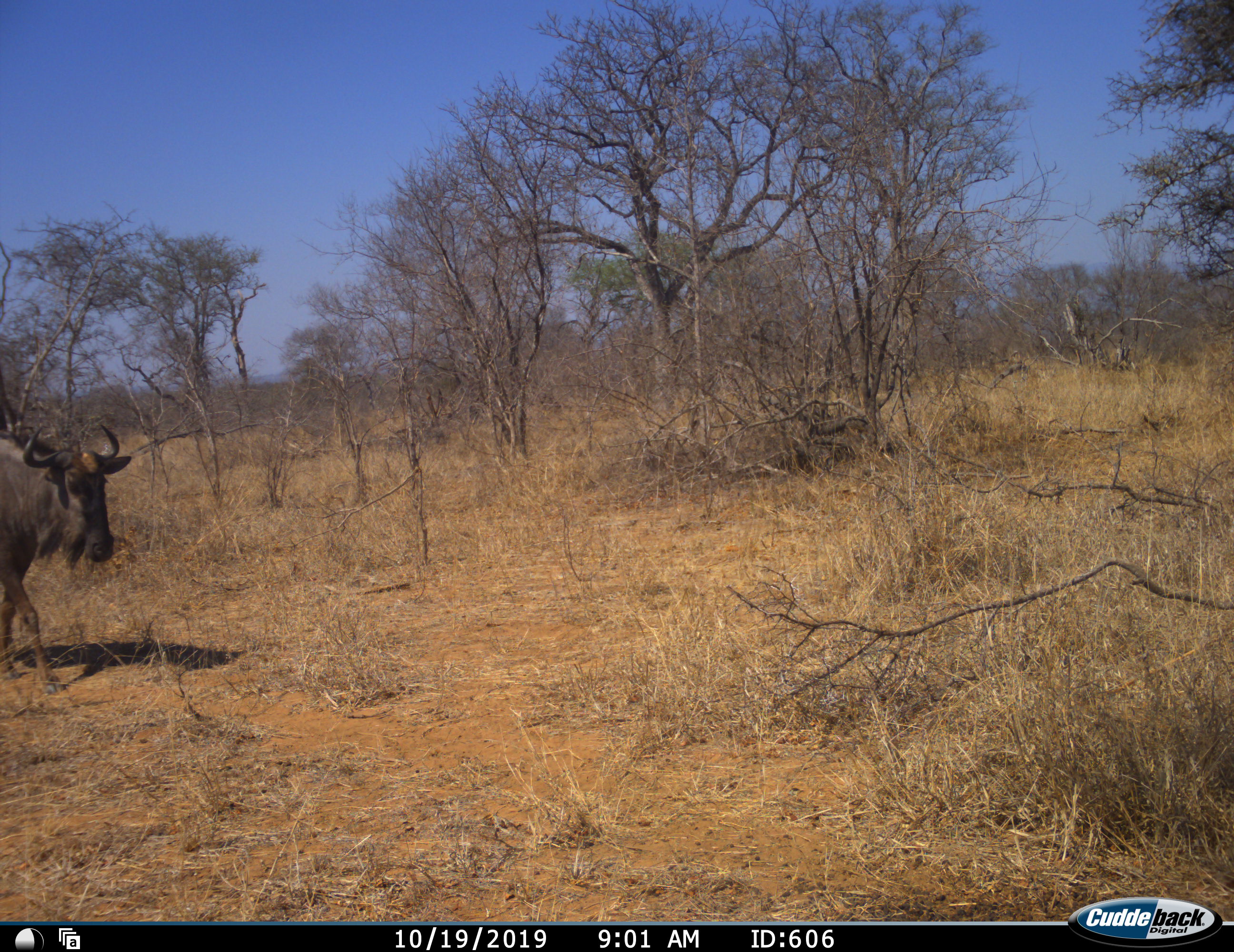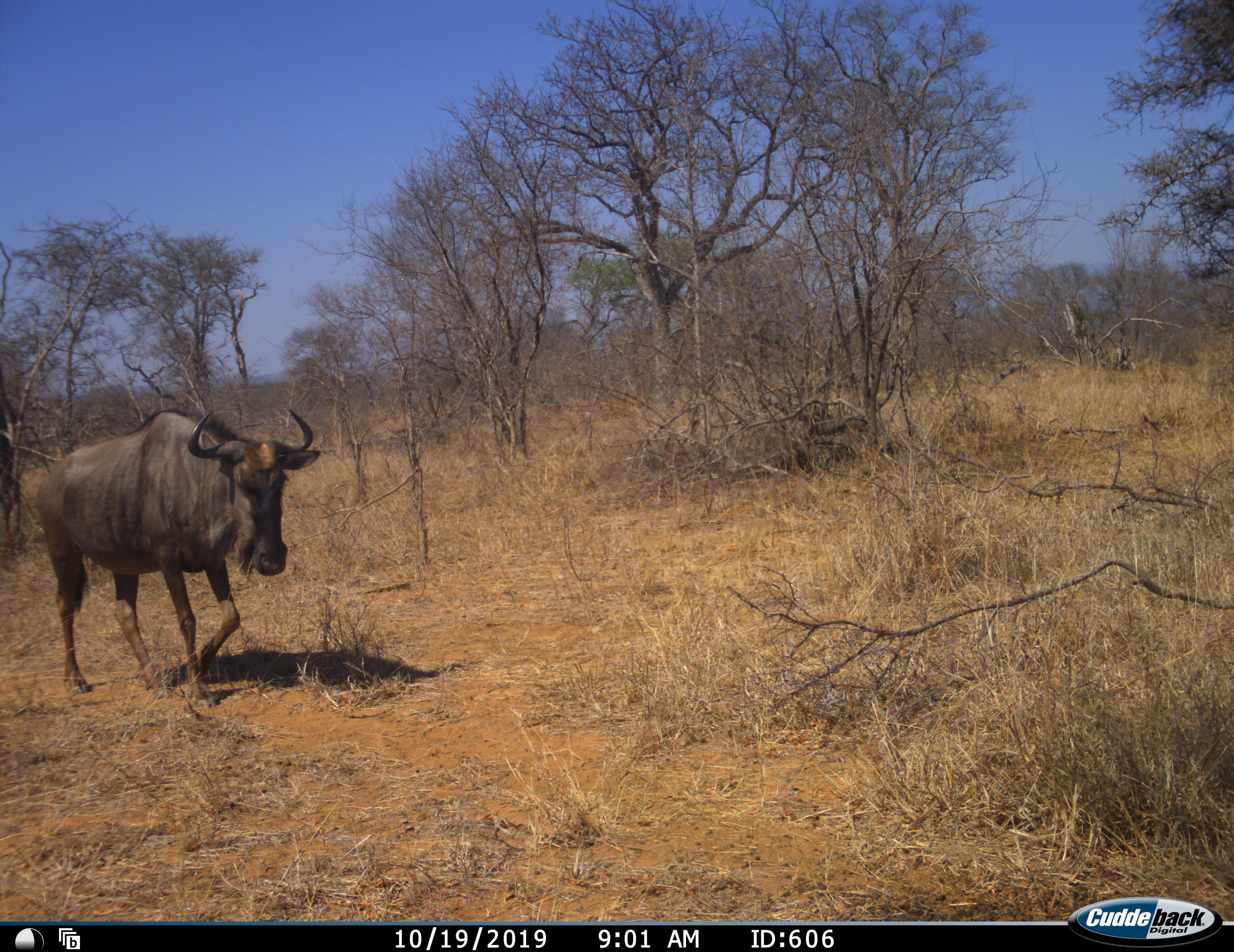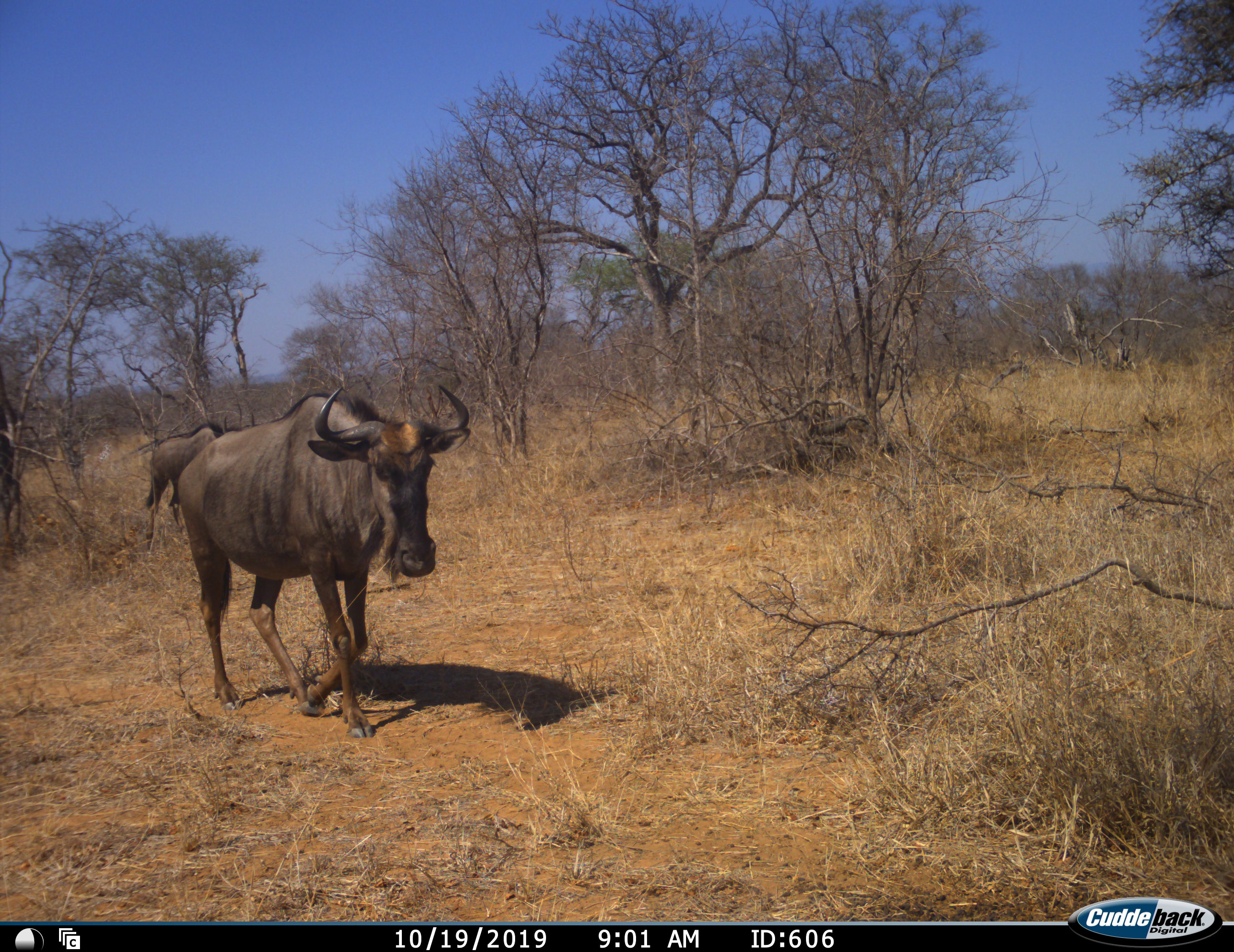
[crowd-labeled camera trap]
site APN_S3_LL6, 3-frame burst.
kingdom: Animalia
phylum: Chordata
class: Mammalia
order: Artiodactyla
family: Bovidae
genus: Connochaetes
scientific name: Connochaetes taurinus taurinus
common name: blue wildebeest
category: wildebeestblue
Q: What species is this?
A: Wildebeestblue (blue wildebeest) (Connochaetes taurinus taurinus).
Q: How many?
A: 2.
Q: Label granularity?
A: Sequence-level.